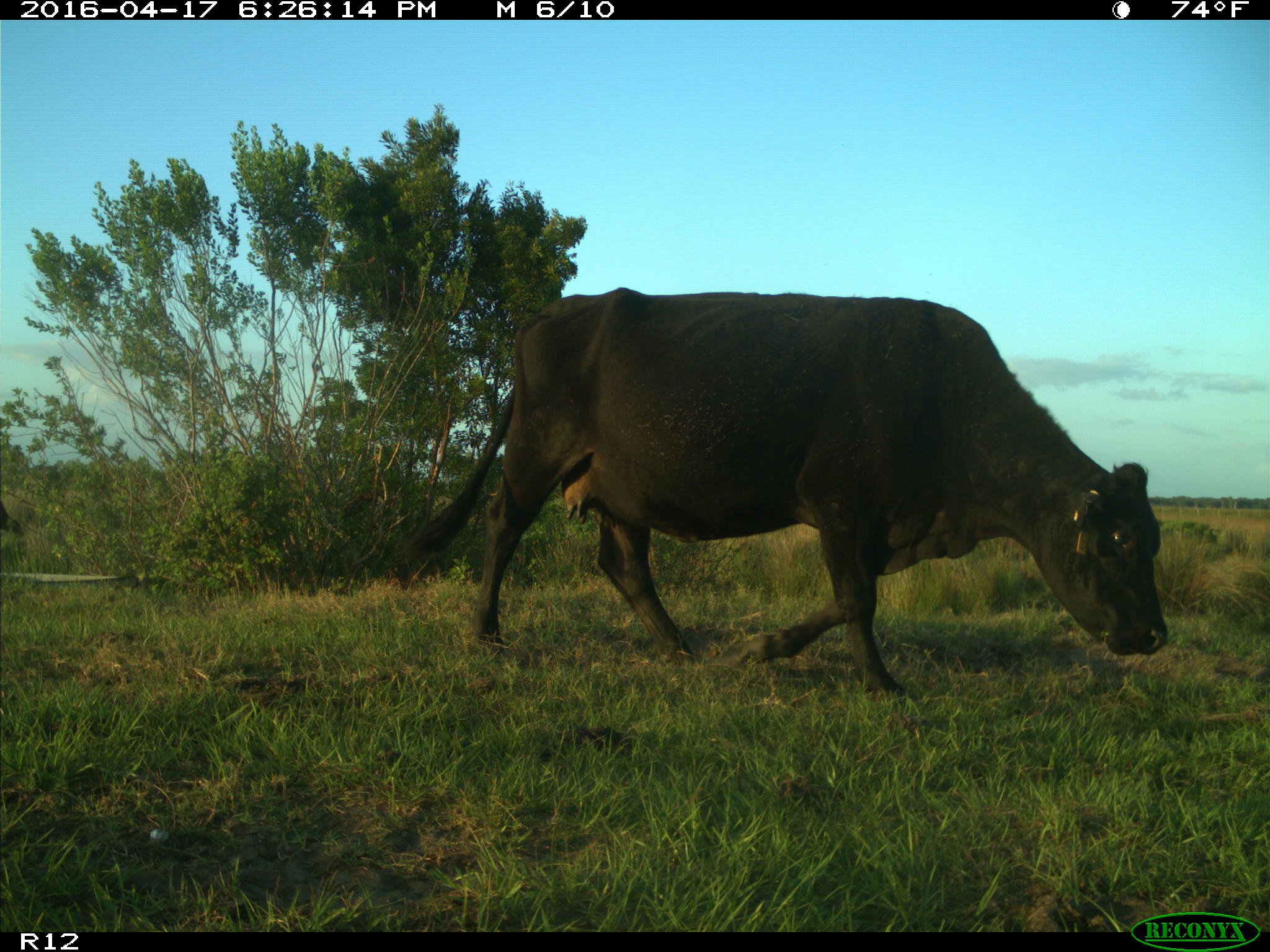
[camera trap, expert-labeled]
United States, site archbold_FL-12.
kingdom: Animalia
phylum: Chordata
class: Mammalia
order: Artiodactyla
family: Bovidae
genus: Bos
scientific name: Bos taurus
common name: domestic cow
Bos taurus (domestic cow).